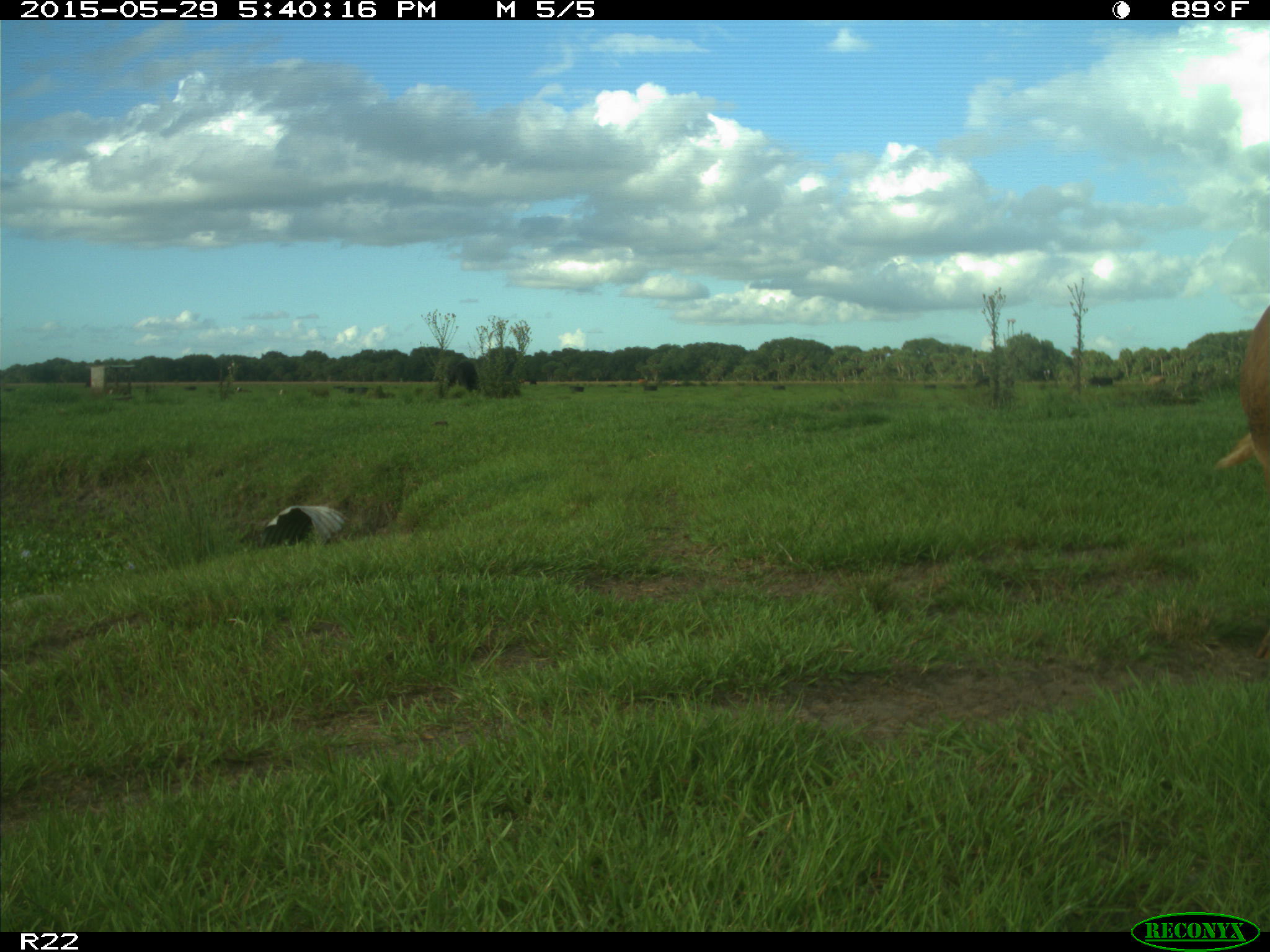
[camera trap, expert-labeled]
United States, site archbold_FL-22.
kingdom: Animalia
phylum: Chordata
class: Mammalia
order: Artiodactyla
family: Bovidae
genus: Bos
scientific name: Bos taurus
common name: domestic cow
Bos taurus (domestic cow).